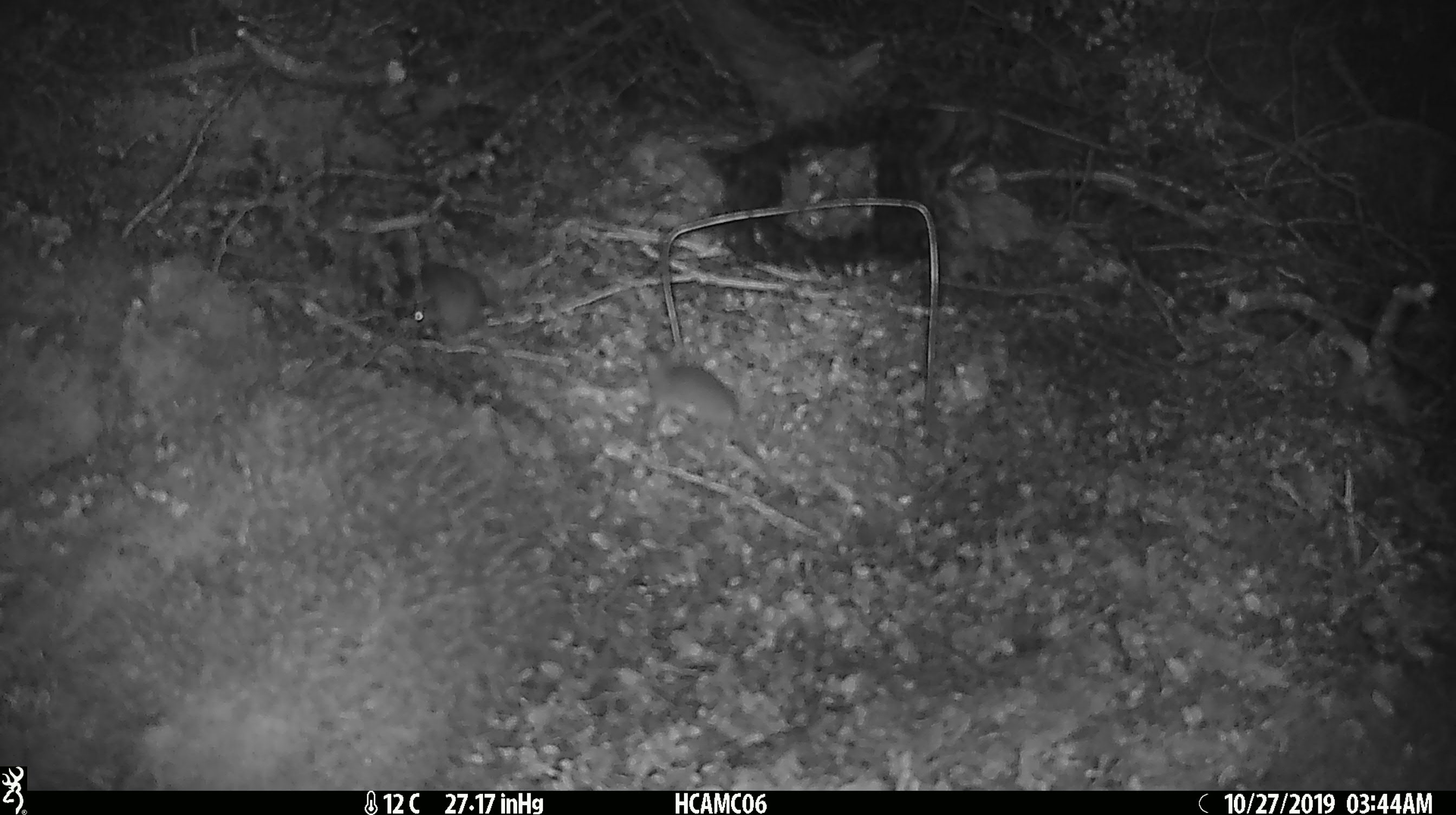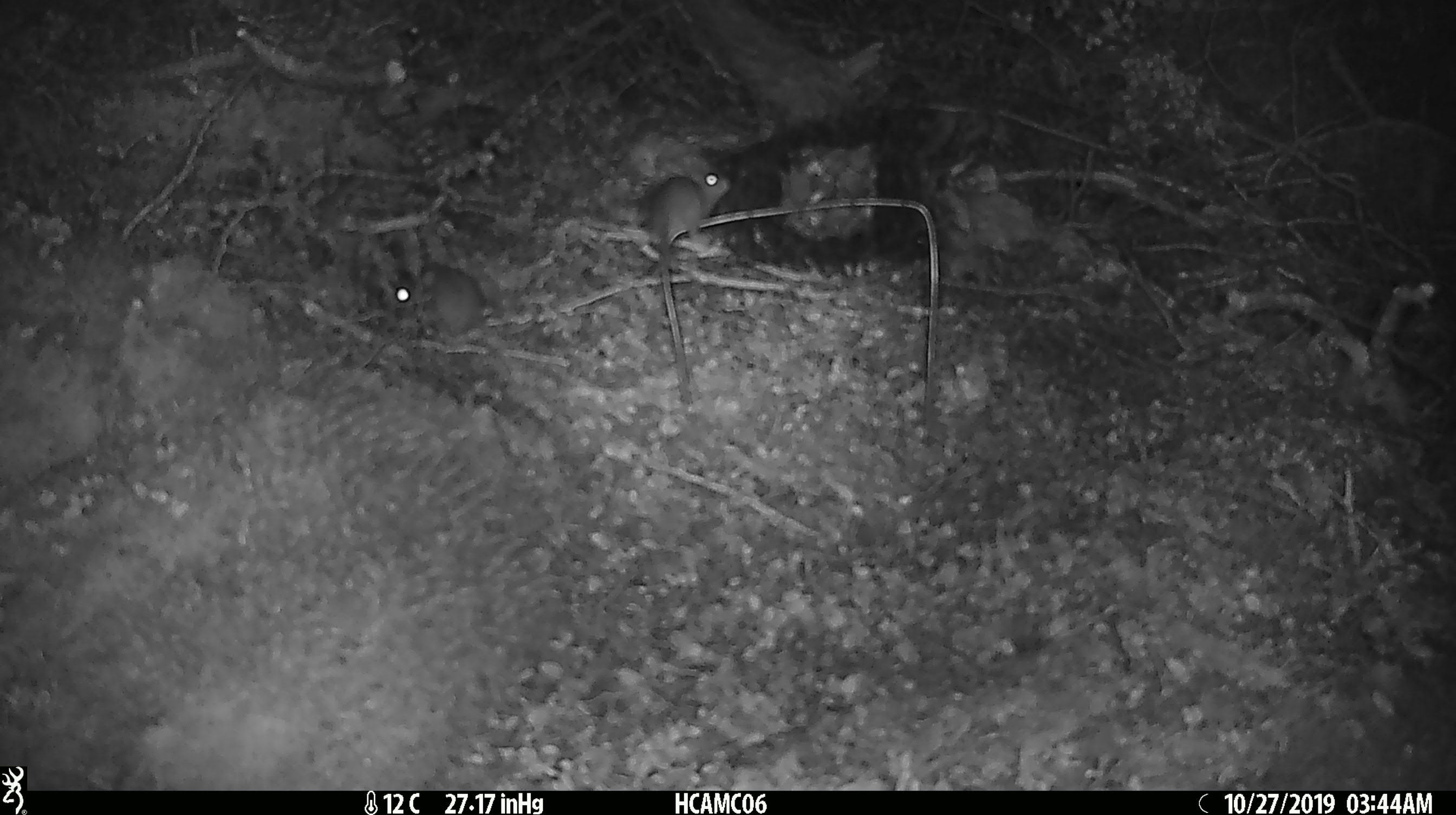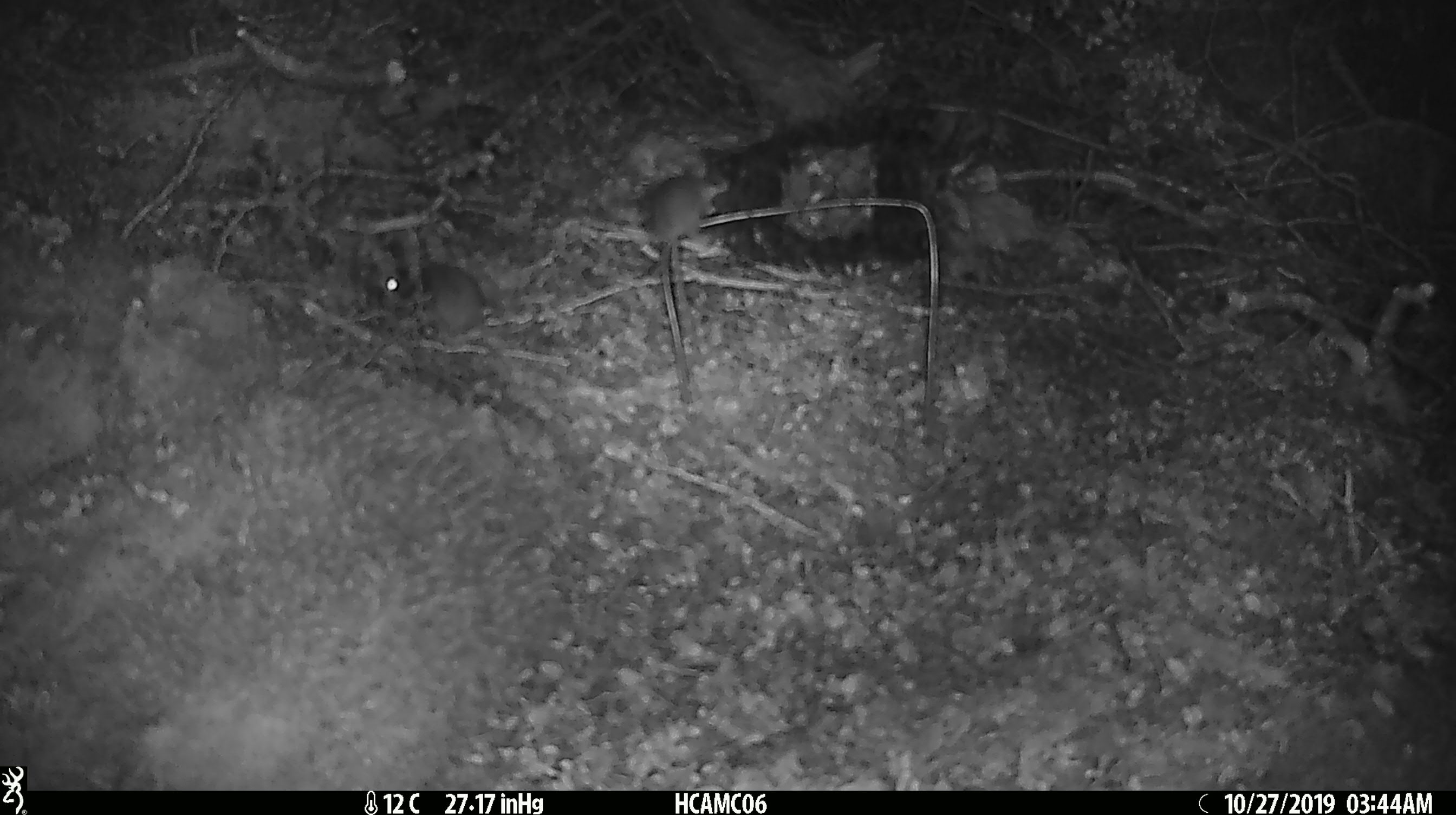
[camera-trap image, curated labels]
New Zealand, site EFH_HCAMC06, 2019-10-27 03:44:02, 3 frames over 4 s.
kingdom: Animalia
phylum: Chordata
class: Mammalia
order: Rodentia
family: Muridae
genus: Mus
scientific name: Mus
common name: mouse